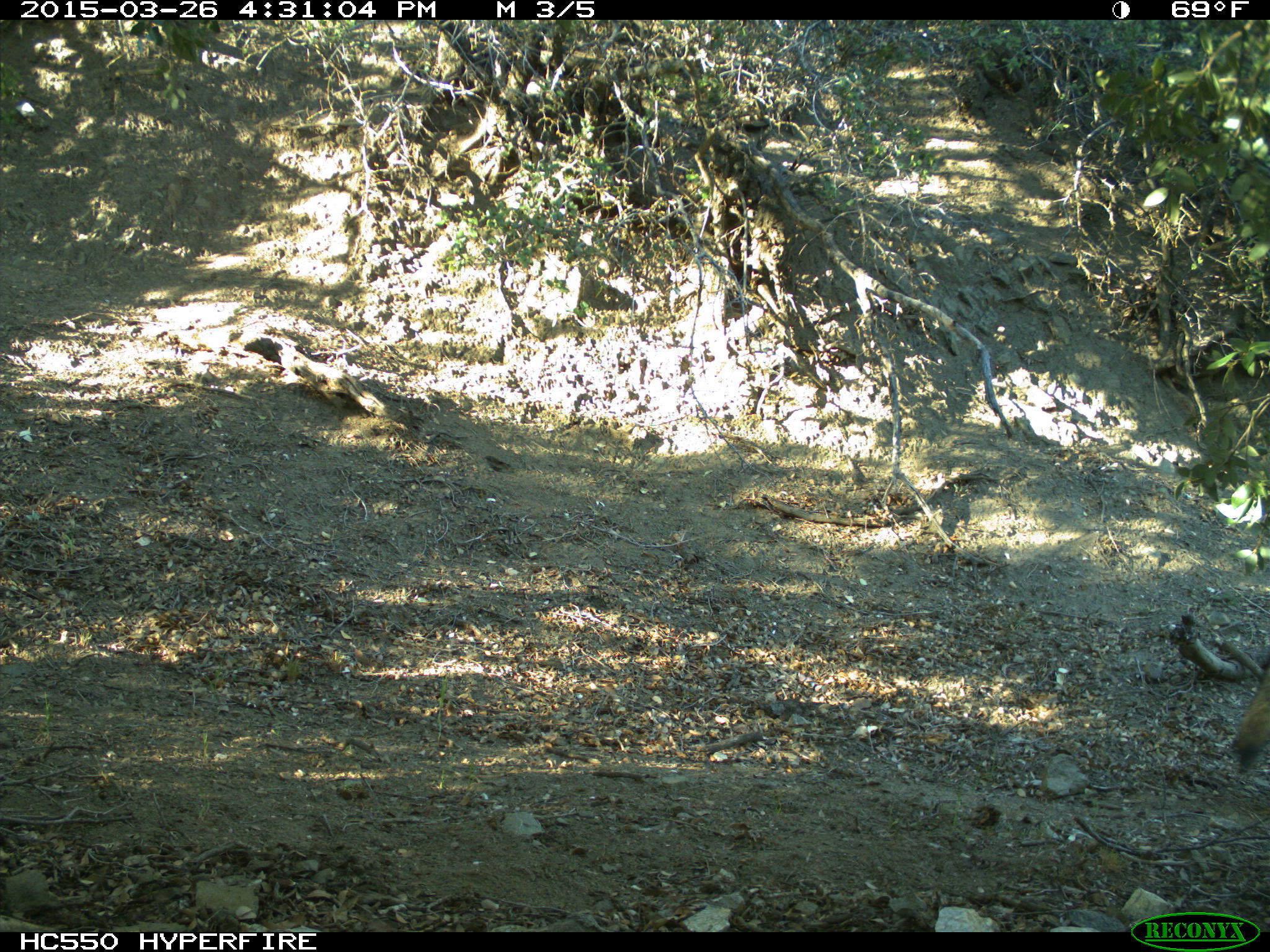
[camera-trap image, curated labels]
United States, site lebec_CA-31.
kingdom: Animalia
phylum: Chordata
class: Mammalia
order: Carnivora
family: Canidae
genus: Canis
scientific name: Canis latrans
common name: coyote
Canis latrans (coyote).